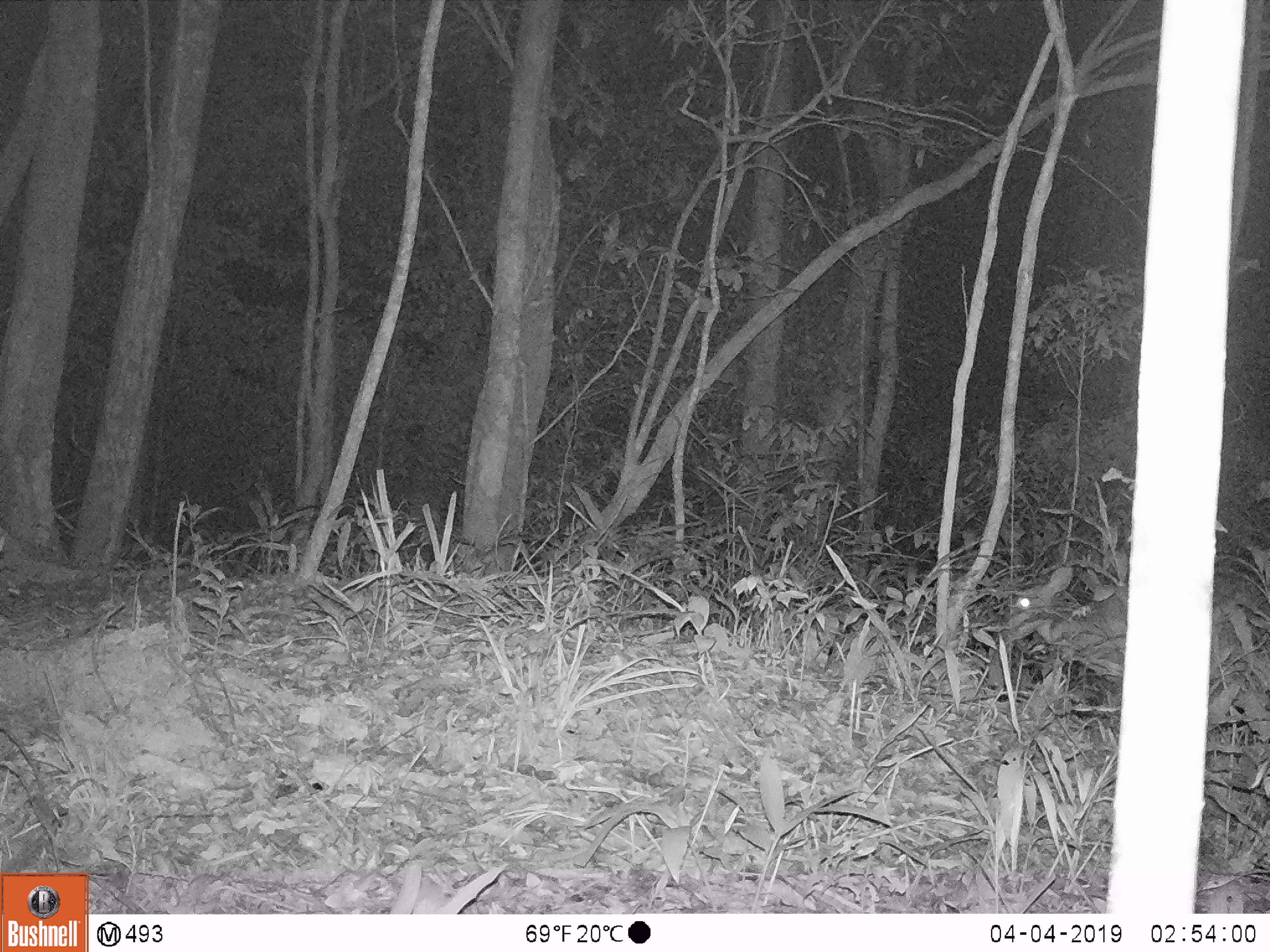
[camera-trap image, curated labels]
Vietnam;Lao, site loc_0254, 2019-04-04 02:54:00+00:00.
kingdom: Animalia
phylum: Chordata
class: Mammalia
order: Artiodactyla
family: Cervidae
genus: Muntiacus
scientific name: Muntiacus vuquangensis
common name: large-antlered muntjac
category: large antlered muntjac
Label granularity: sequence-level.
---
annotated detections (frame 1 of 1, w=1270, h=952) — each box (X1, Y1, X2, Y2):
large antlered muntjac: (997, 566, 1127, 684)